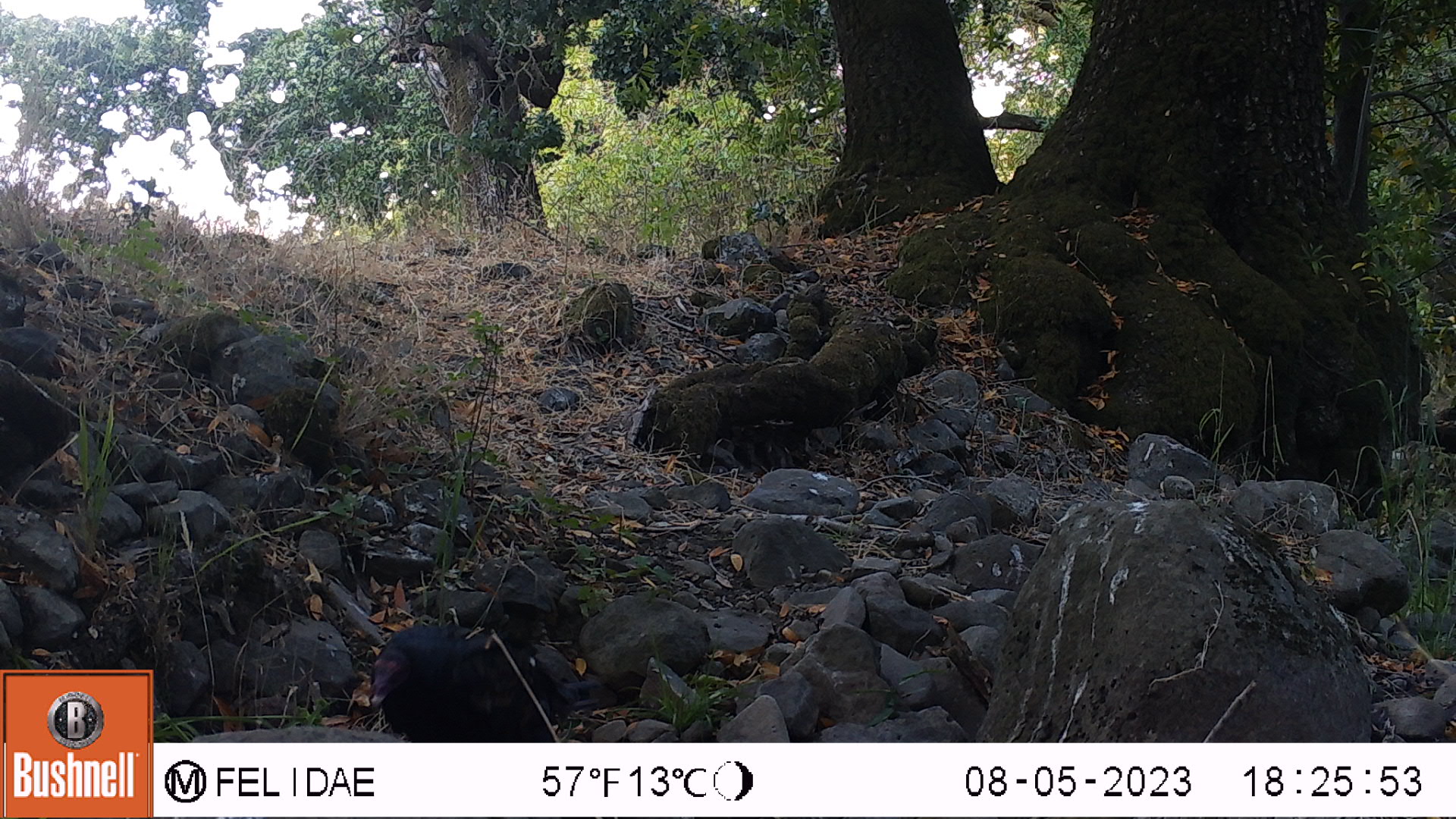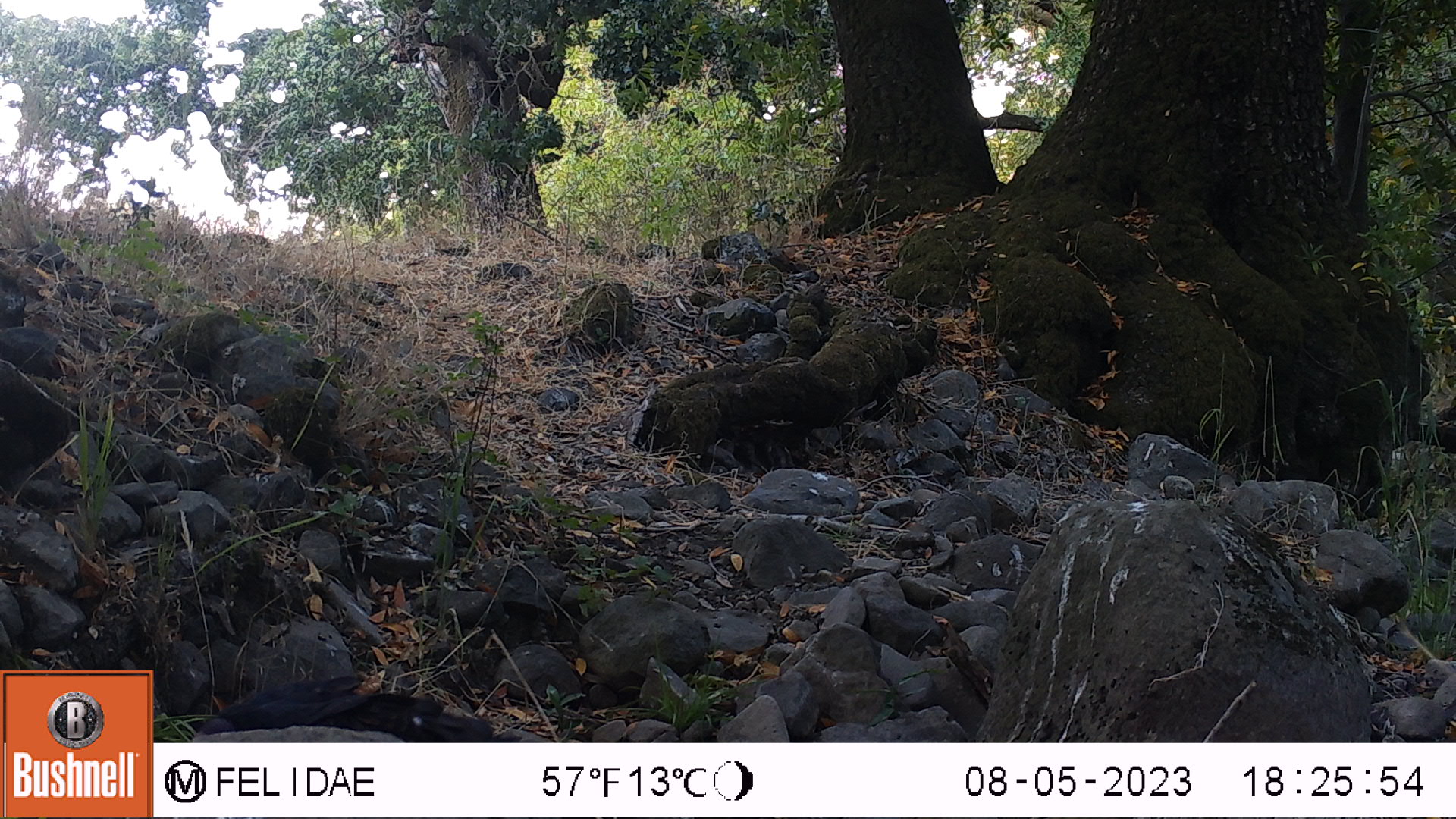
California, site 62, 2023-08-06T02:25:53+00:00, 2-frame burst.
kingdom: Animalia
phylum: Chordata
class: Aves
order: Passeriformes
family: Corvidae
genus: Corvus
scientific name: Corvus corax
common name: common raven